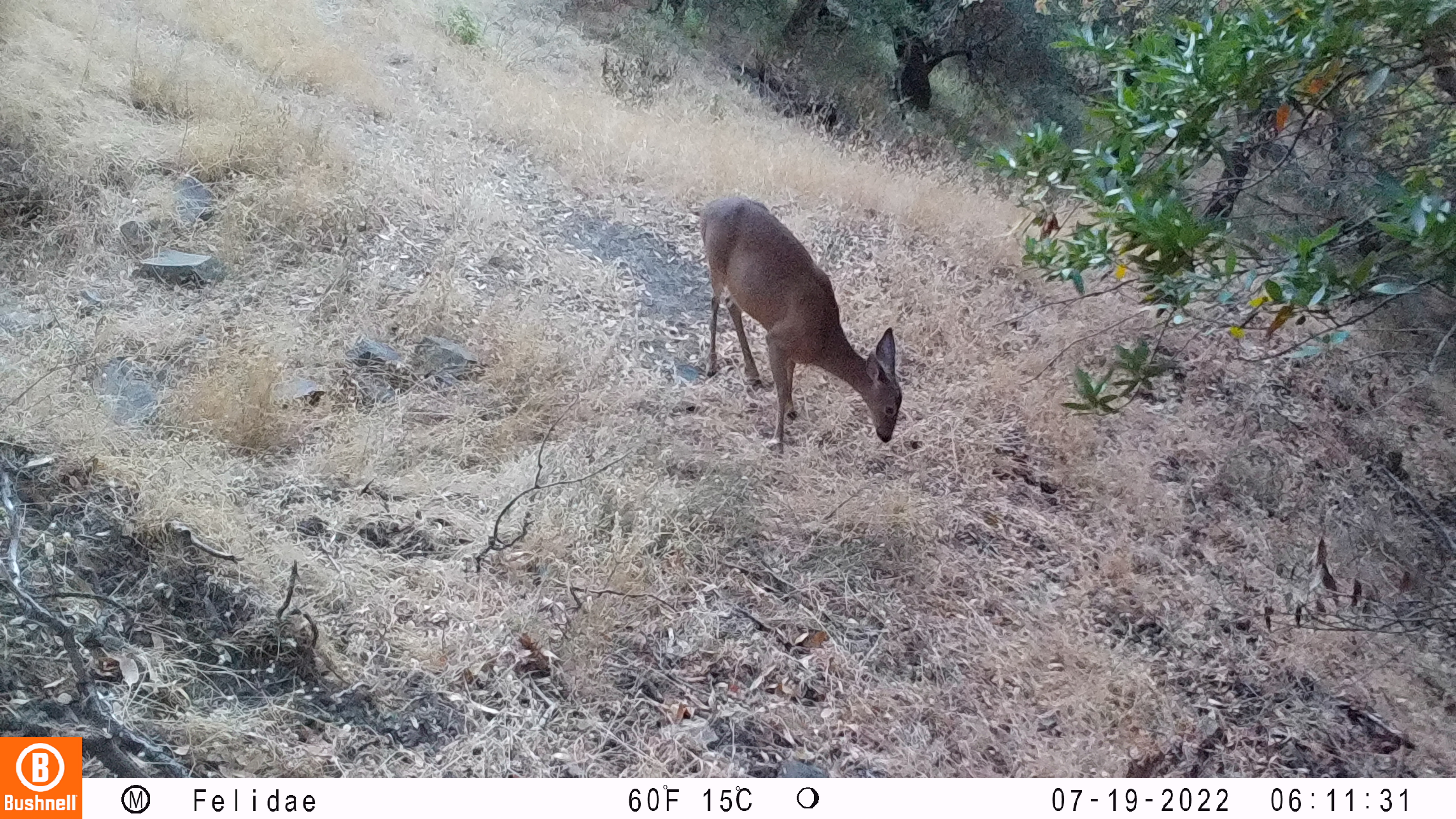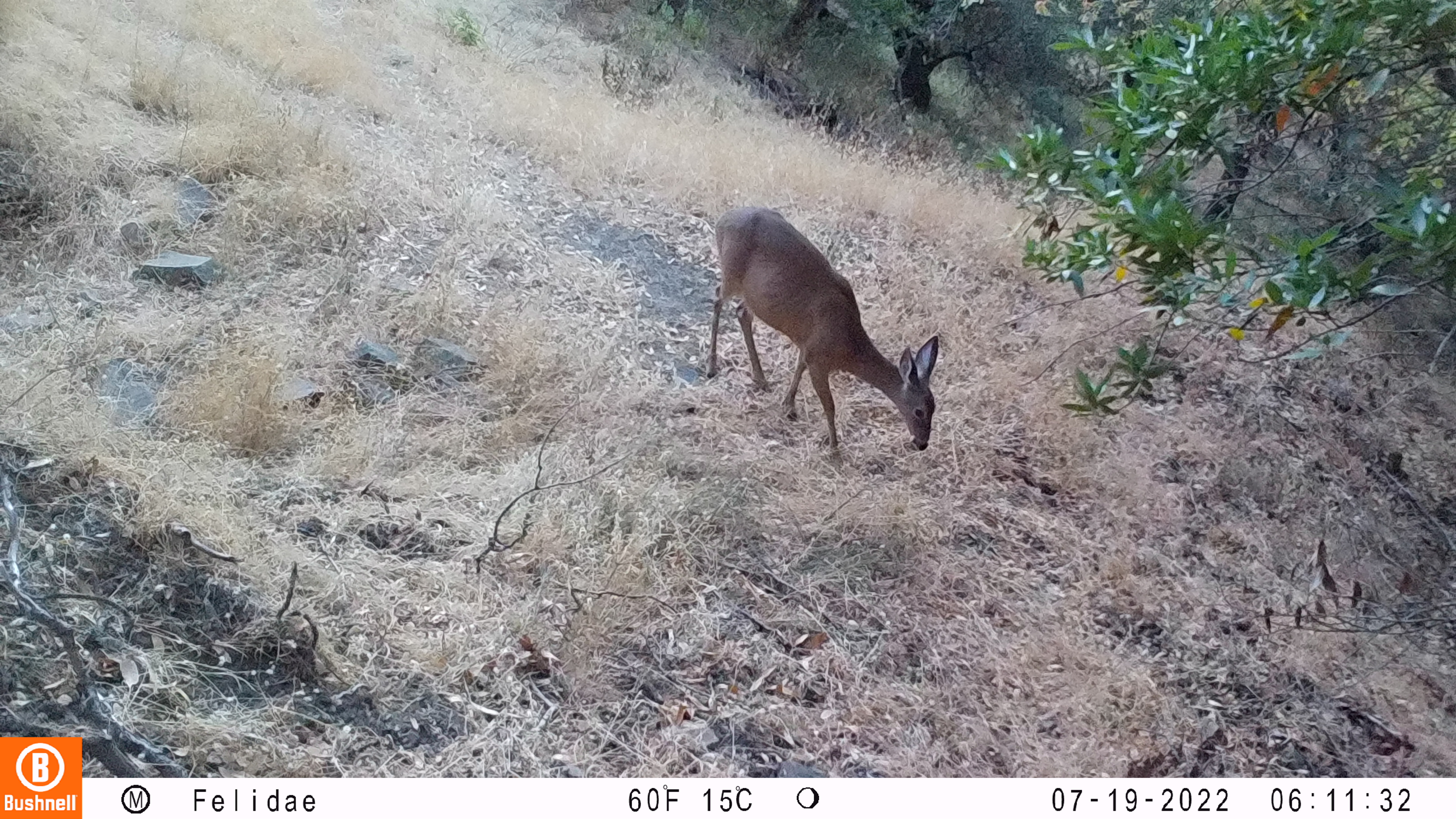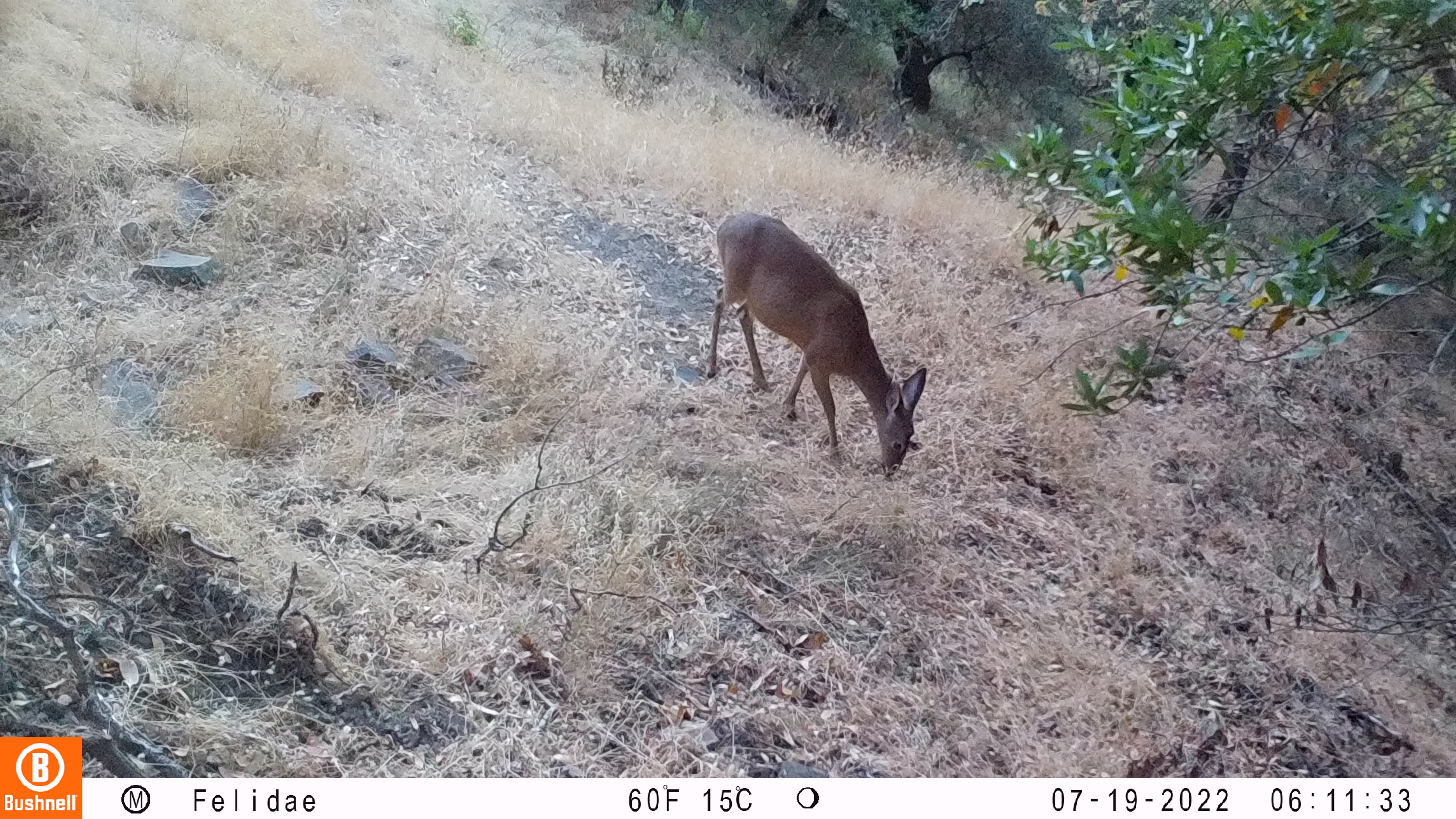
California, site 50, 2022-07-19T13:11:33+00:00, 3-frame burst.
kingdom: Animalia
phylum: Chordata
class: Mammalia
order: Artiodactyla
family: Cervidae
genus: Odocoileus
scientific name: Odocoileus hemionus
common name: mule deer